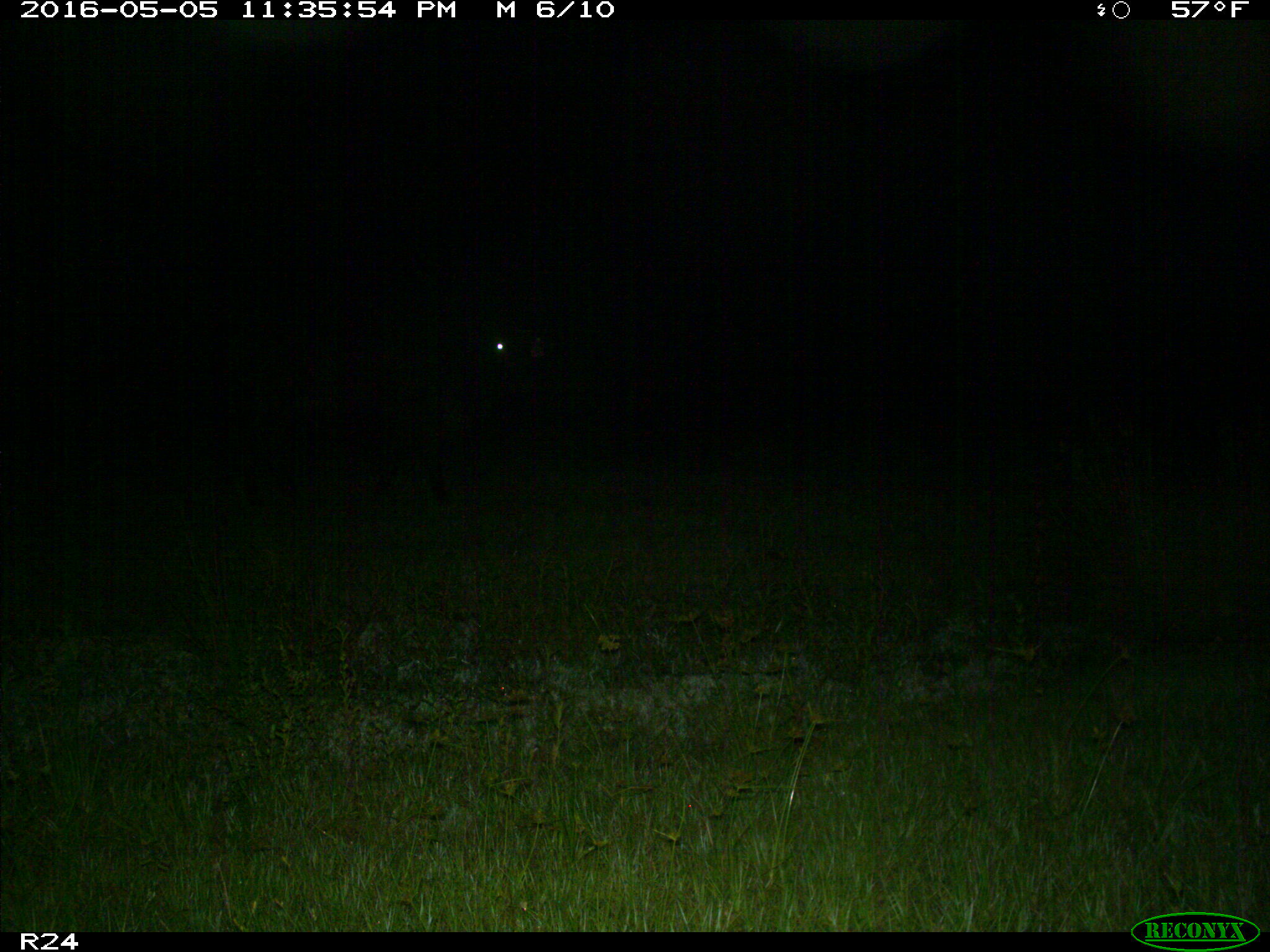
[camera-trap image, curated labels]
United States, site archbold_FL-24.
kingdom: Animalia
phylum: Chordata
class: Mammalia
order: Artiodactyla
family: Bovidae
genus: Bos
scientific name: Bos taurus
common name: domestic cow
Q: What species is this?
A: Bos taurus (domestic cow).